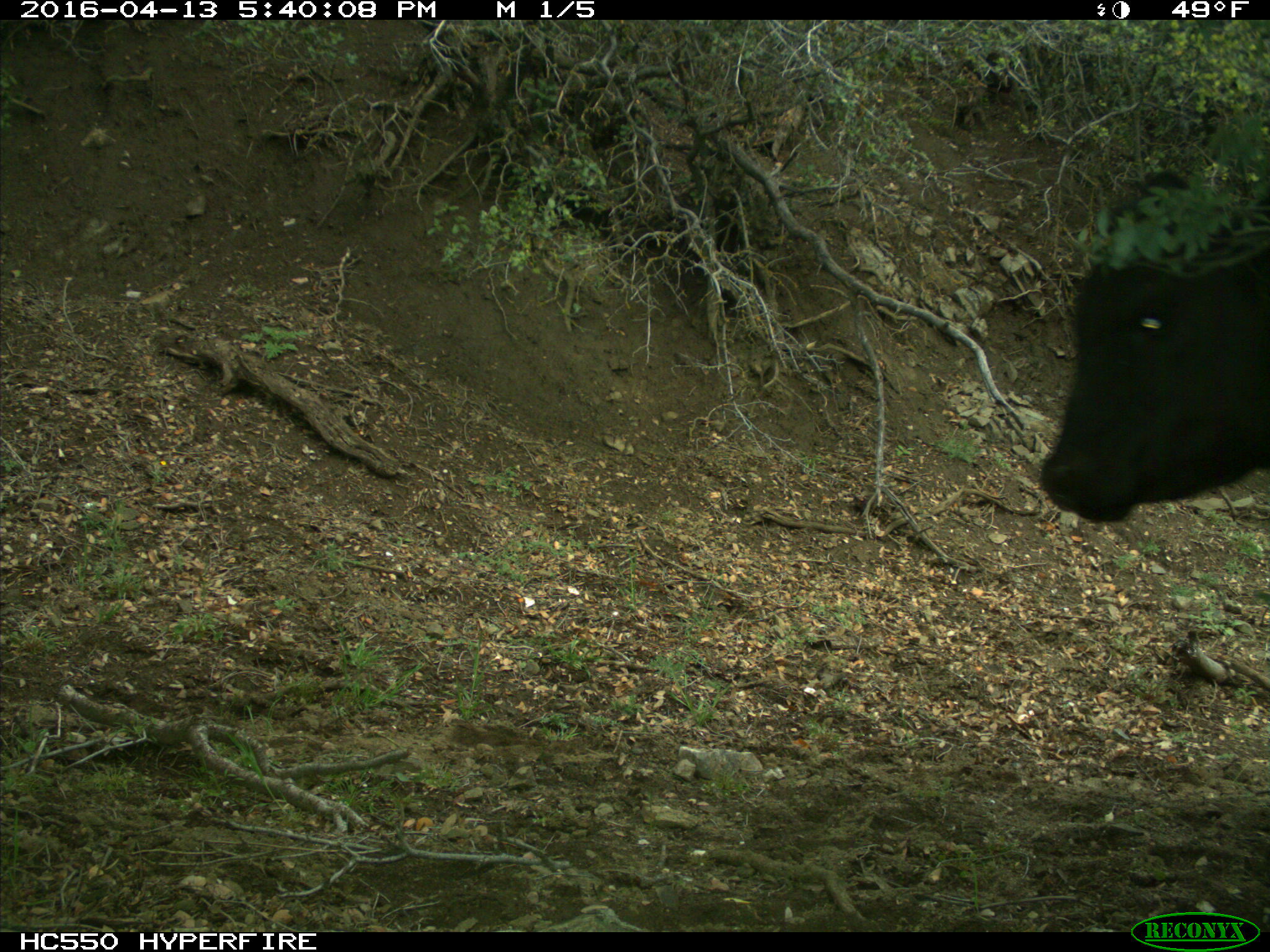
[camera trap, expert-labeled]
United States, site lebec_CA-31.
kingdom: Animalia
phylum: Chordata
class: Mammalia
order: Artiodactyla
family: Bovidae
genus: Bos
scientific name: Bos taurus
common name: domestic cow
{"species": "Bos taurus (domestic cow)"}